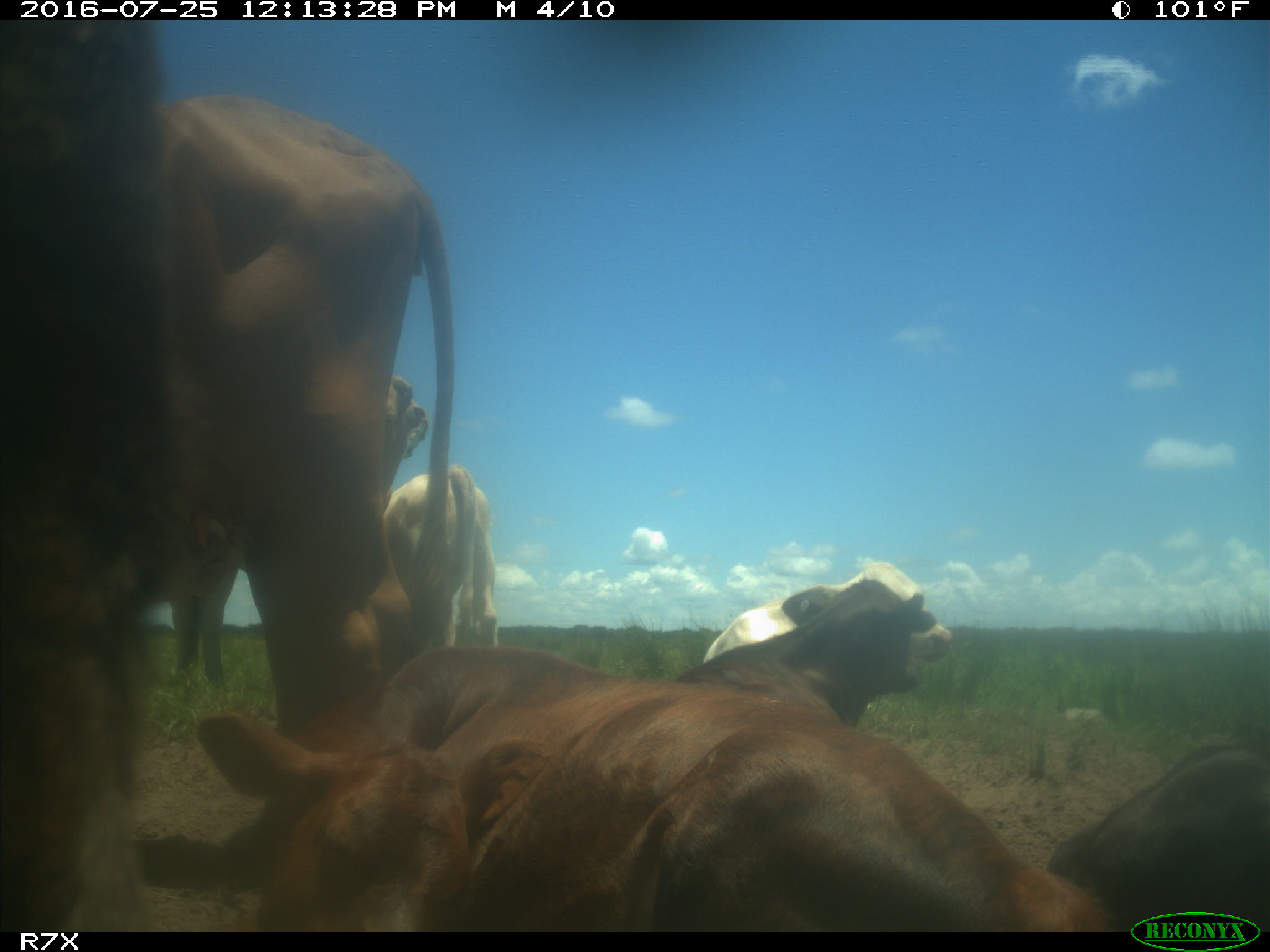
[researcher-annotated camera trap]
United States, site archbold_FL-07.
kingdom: Animalia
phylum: Chordata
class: Mammalia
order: Artiodactyla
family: Bovidae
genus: Bos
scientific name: Bos taurus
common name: domestic cow